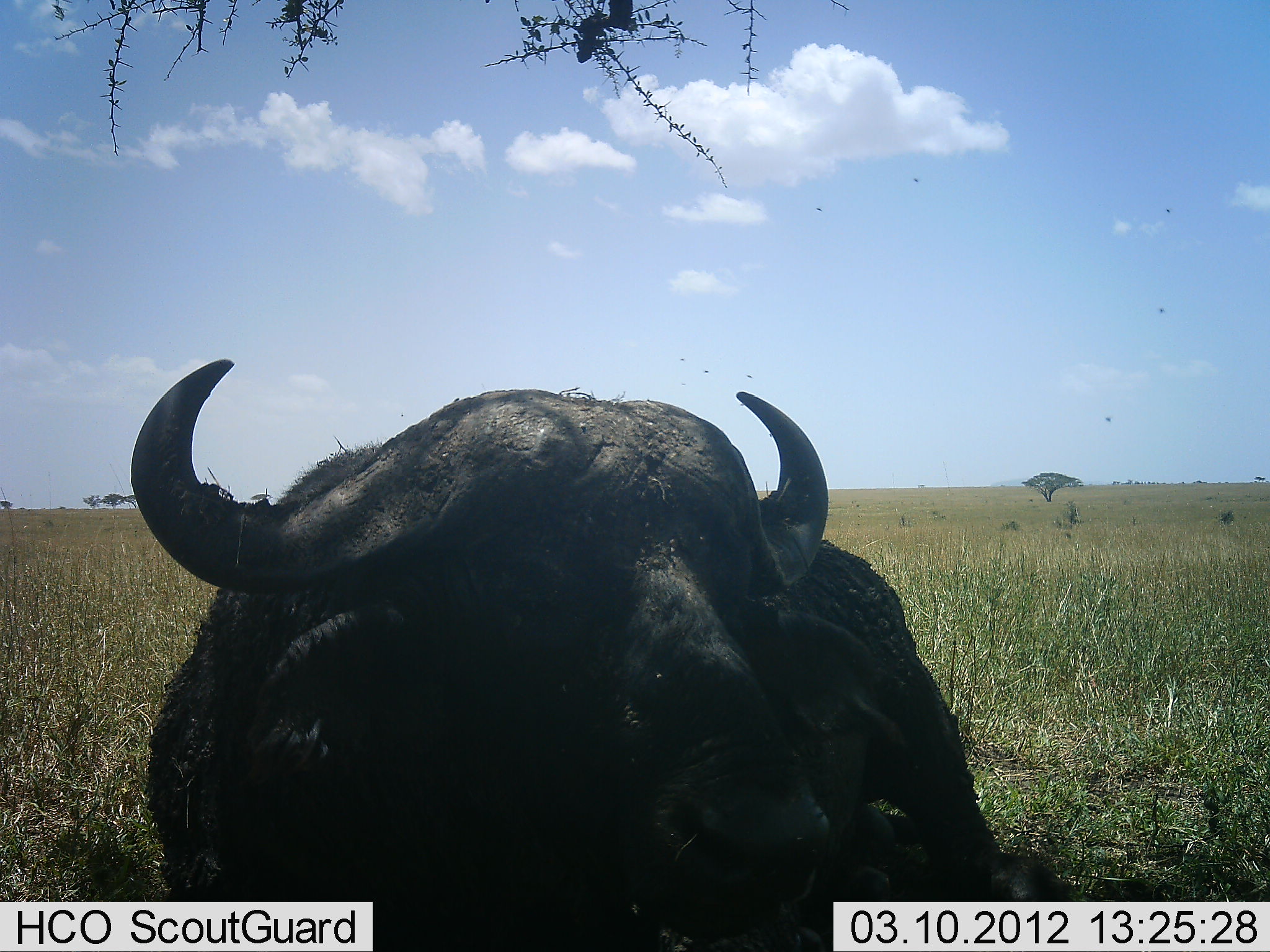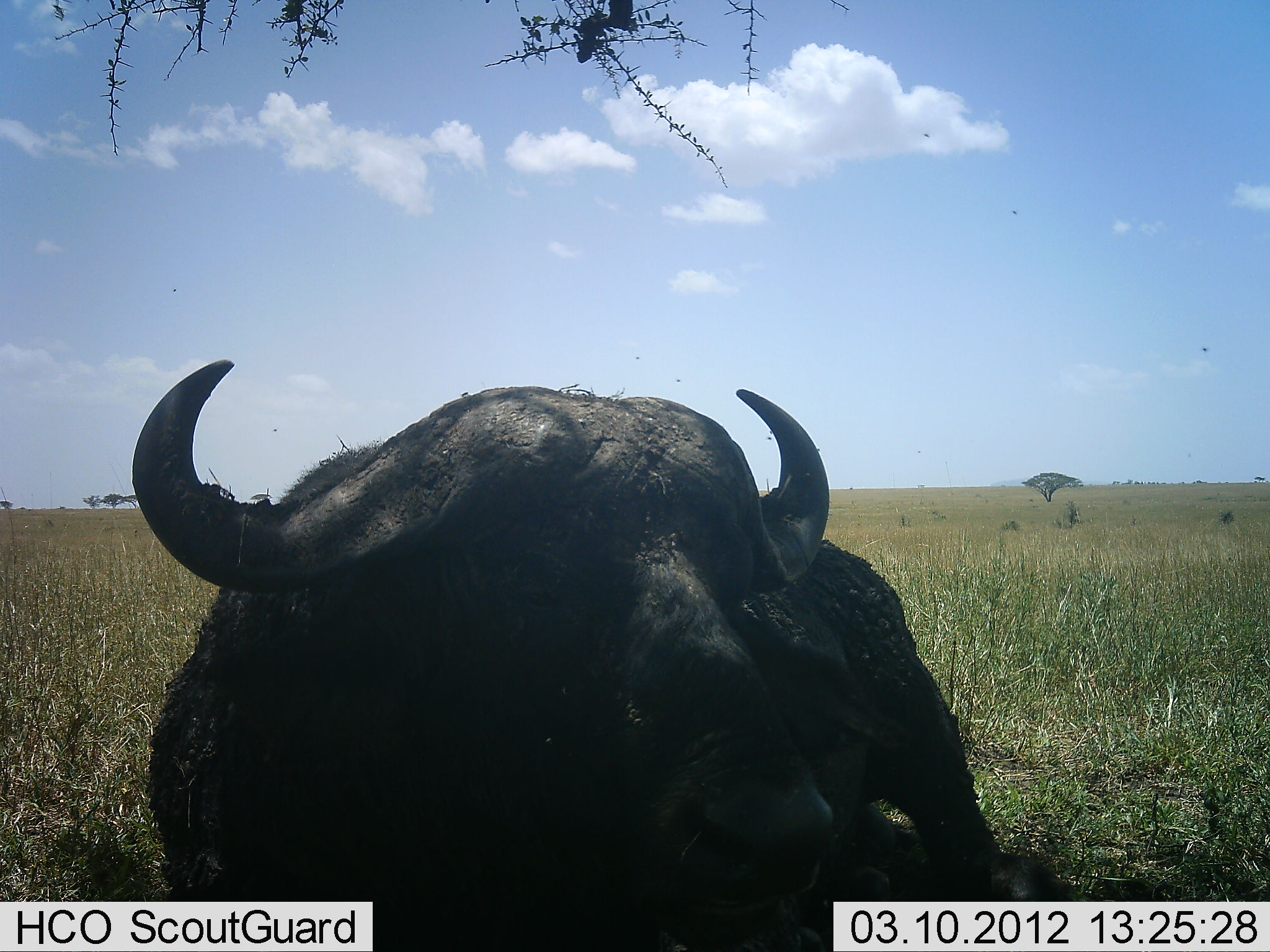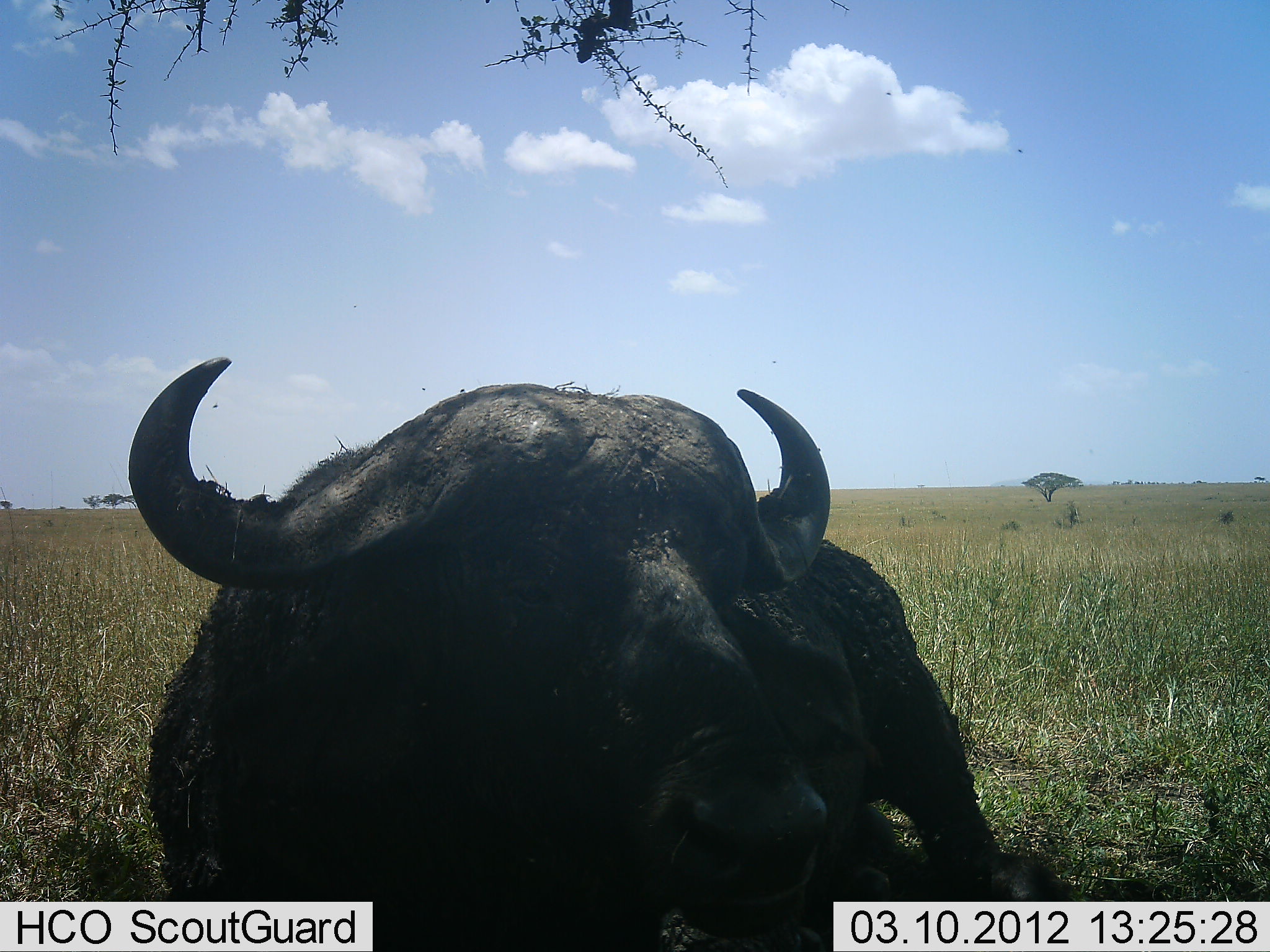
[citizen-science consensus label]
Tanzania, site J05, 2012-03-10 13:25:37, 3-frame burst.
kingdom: Animalia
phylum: Chordata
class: Mammalia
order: Artiodactyla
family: Bovidae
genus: Syncerus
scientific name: Syncerus caffer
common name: cape buffalo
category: buffalo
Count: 1.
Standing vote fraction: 12%.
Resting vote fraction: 88%.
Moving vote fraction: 0%.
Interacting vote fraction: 0%.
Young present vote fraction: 0%.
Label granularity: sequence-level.